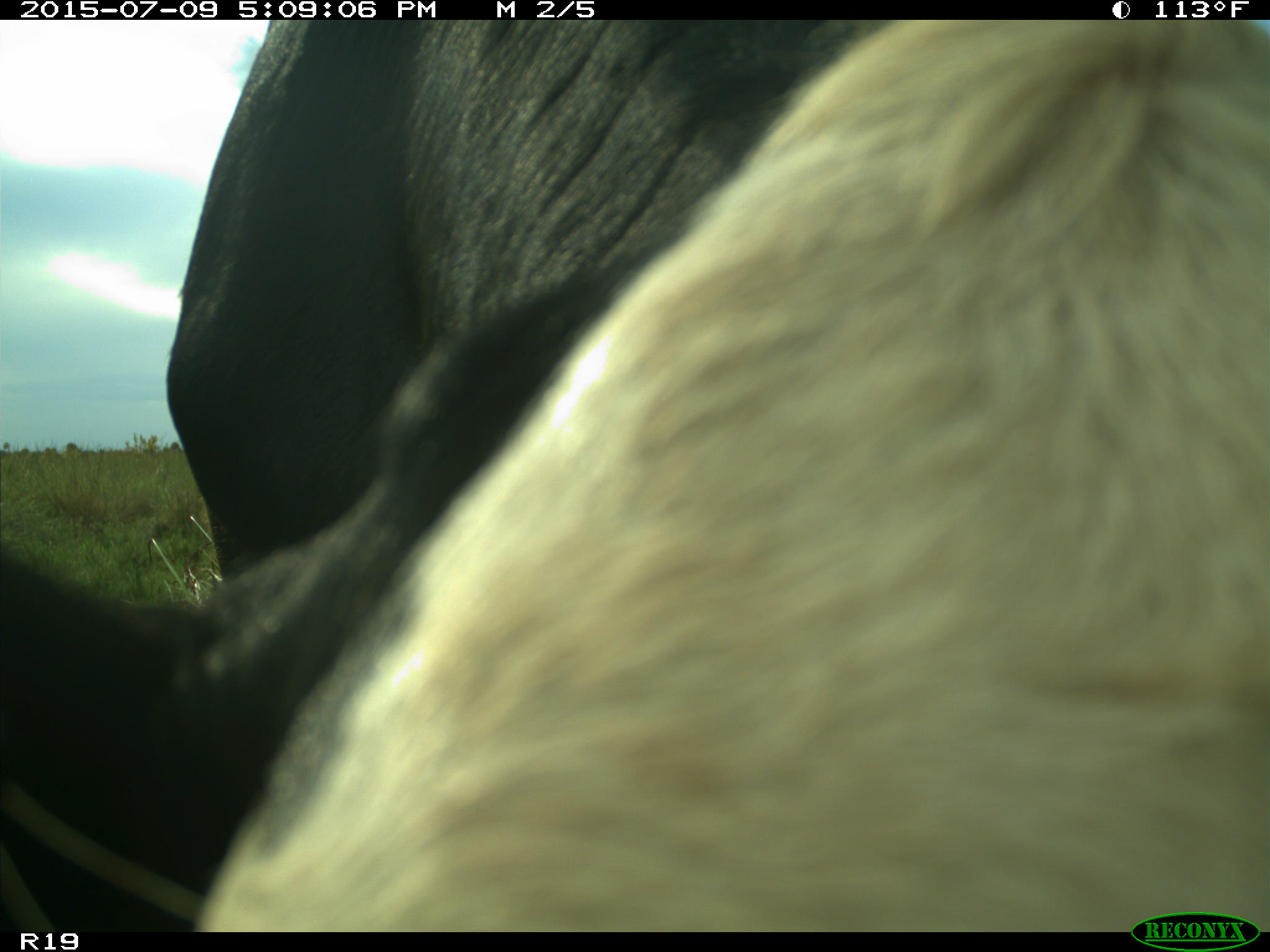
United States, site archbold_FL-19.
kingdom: Animalia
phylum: Chordata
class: Mammalia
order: Artiodactyla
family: Bovidae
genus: Bos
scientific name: Bos taurus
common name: domestic cow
Bos taurus (domestic cow).